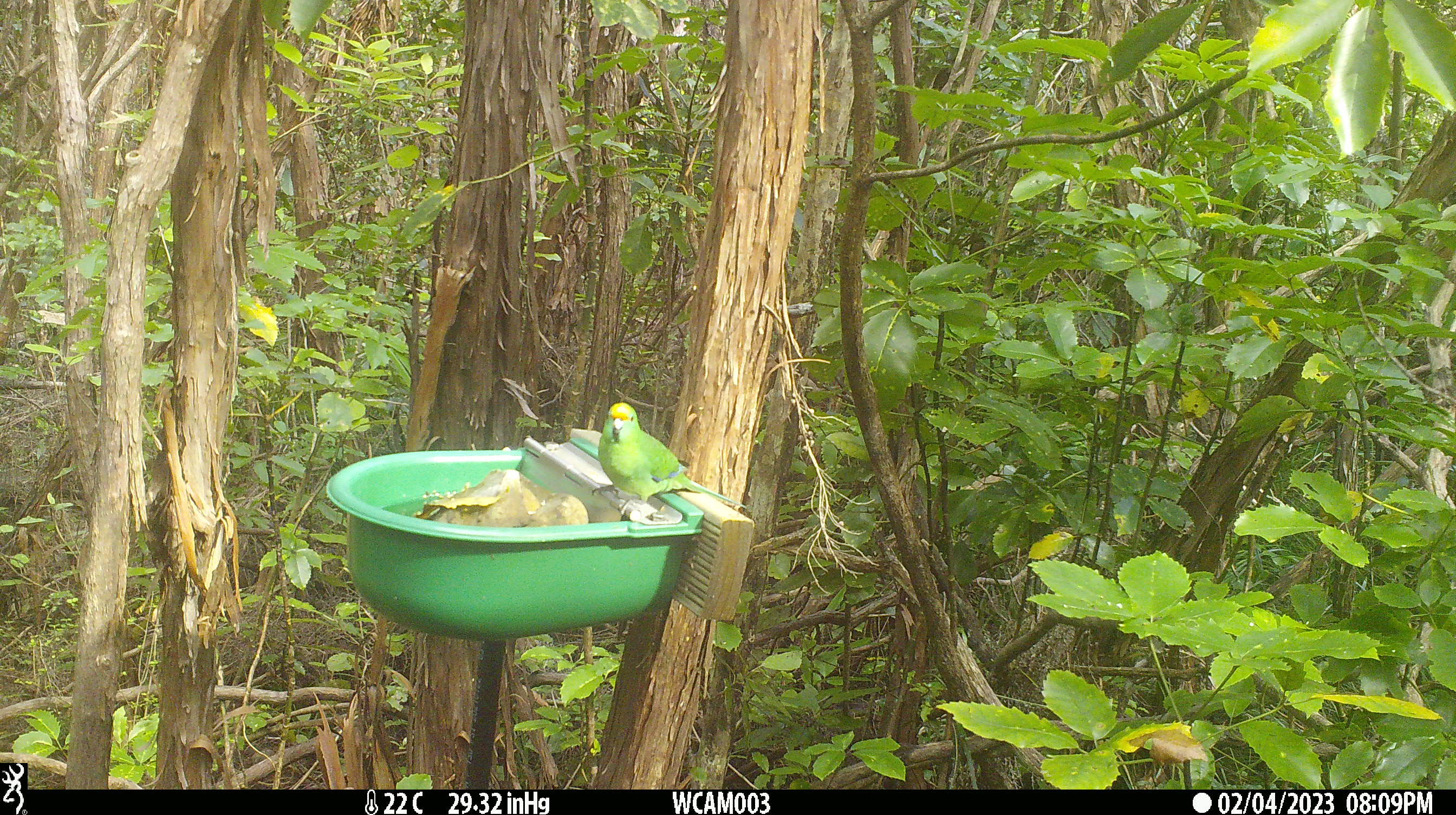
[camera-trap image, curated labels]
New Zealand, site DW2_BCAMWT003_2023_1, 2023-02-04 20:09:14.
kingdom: Animalia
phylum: Chordata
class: Aves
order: Psittaciformes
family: Psittaculidae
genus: Cyanoramphus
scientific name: Cyanoramphus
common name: parakeet